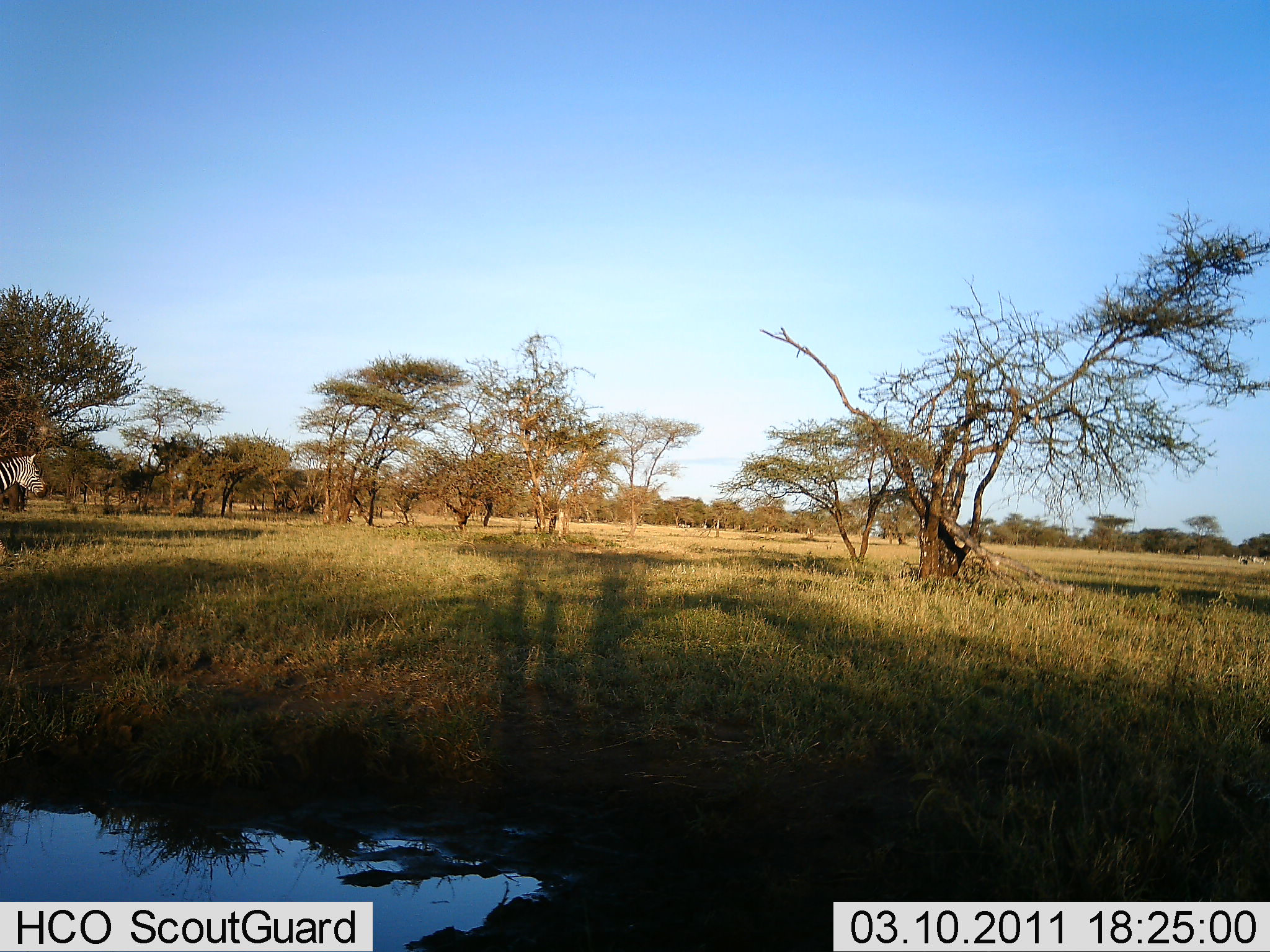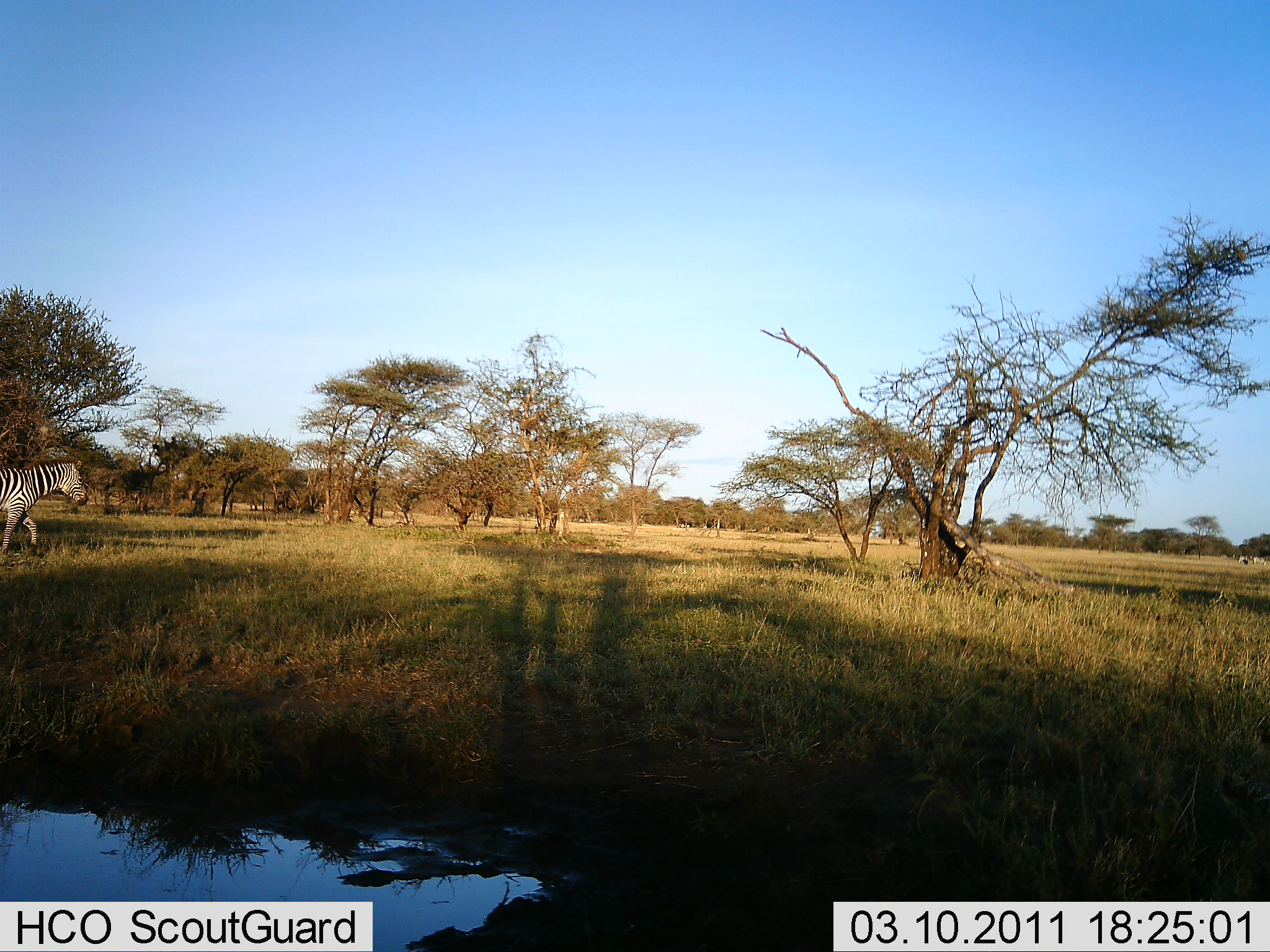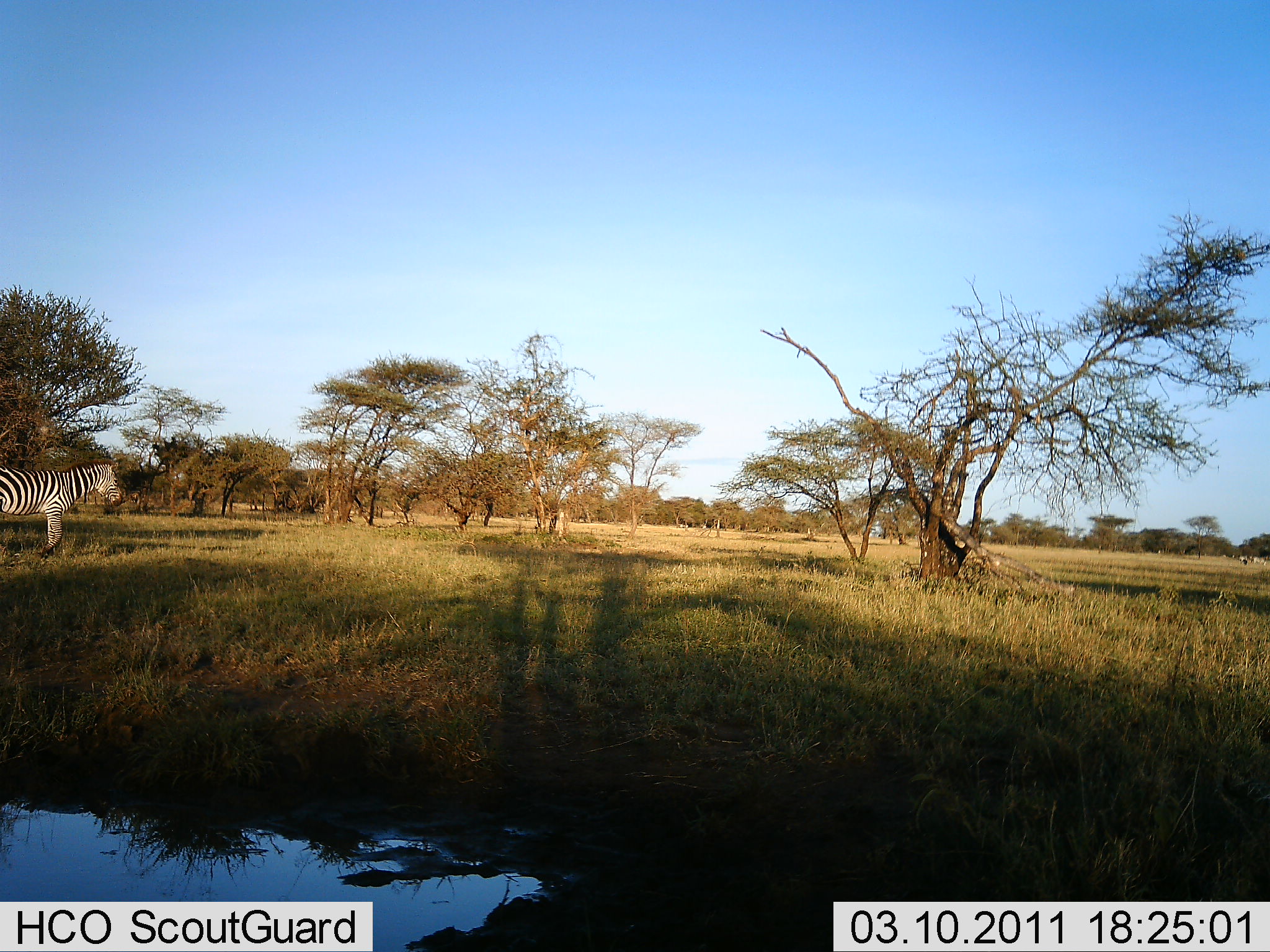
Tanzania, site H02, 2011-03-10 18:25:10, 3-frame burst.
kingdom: Animalia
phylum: Chordata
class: Mammalia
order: Perissodactyla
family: Equidae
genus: Equus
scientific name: Equus quagga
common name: plains zebra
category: zebra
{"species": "zebra (plains zebra) (Equus quagga)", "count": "1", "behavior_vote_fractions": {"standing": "27%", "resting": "0%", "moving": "73%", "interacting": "0%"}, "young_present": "0%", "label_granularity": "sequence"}